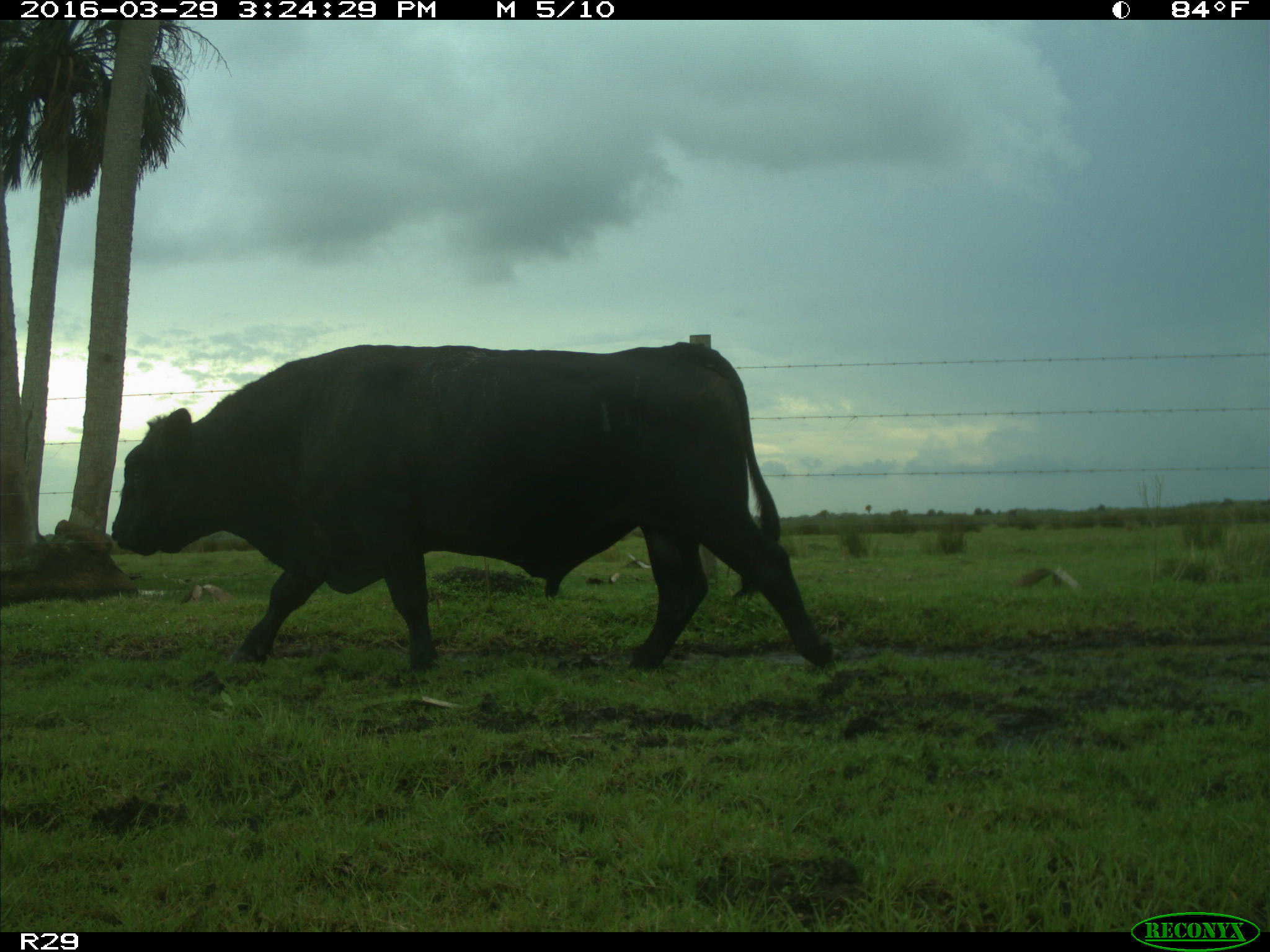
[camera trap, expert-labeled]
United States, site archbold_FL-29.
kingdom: Animalia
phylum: Chordata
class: Mammalia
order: Artiodactyla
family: Bovidae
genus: Bos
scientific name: Bos taurus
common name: domestic cow